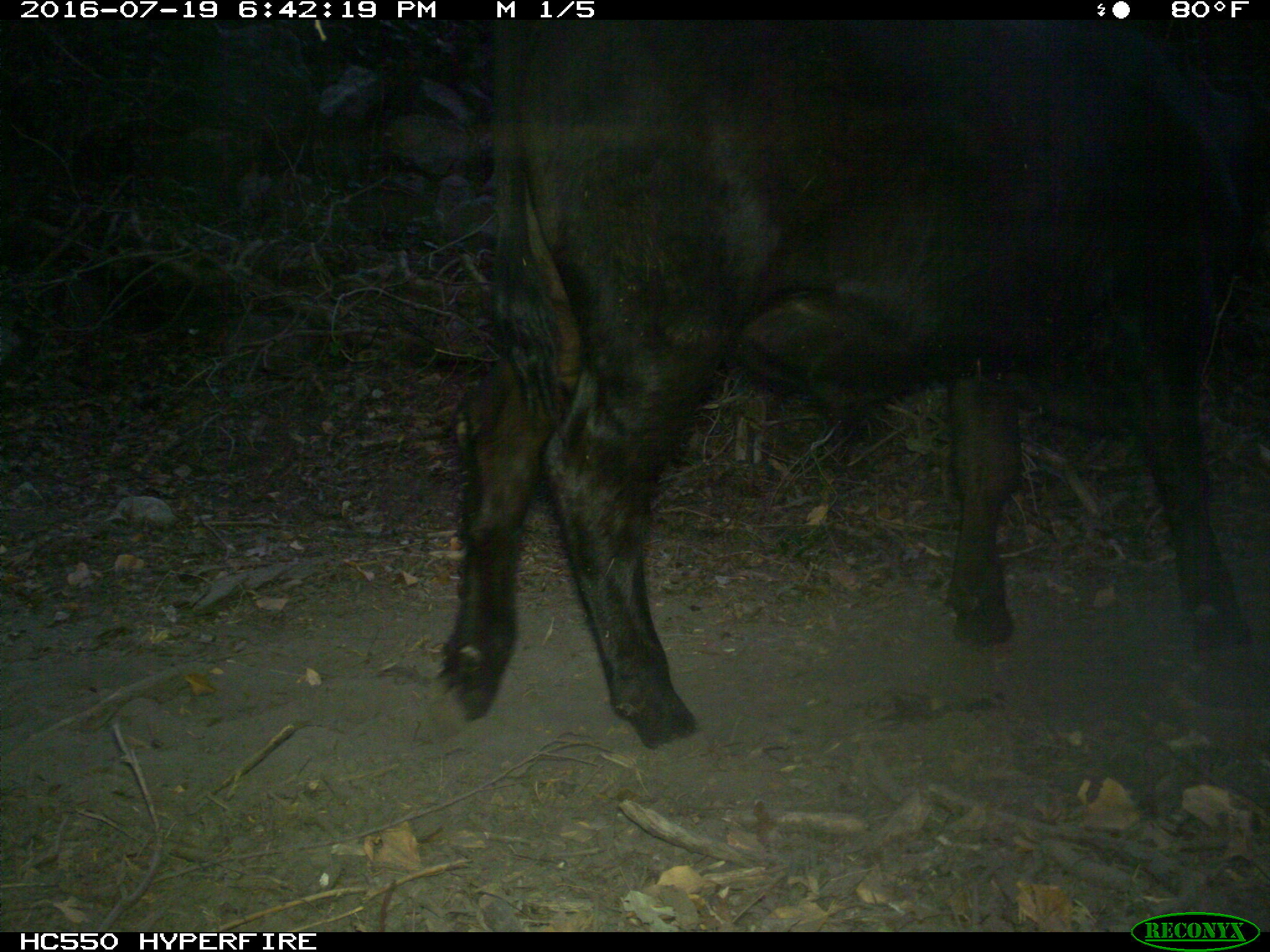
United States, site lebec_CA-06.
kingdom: Animalia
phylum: Chordata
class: Mammalia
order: Artiodactyla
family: Bovidae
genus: Bos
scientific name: Bos taurus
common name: domestic cow